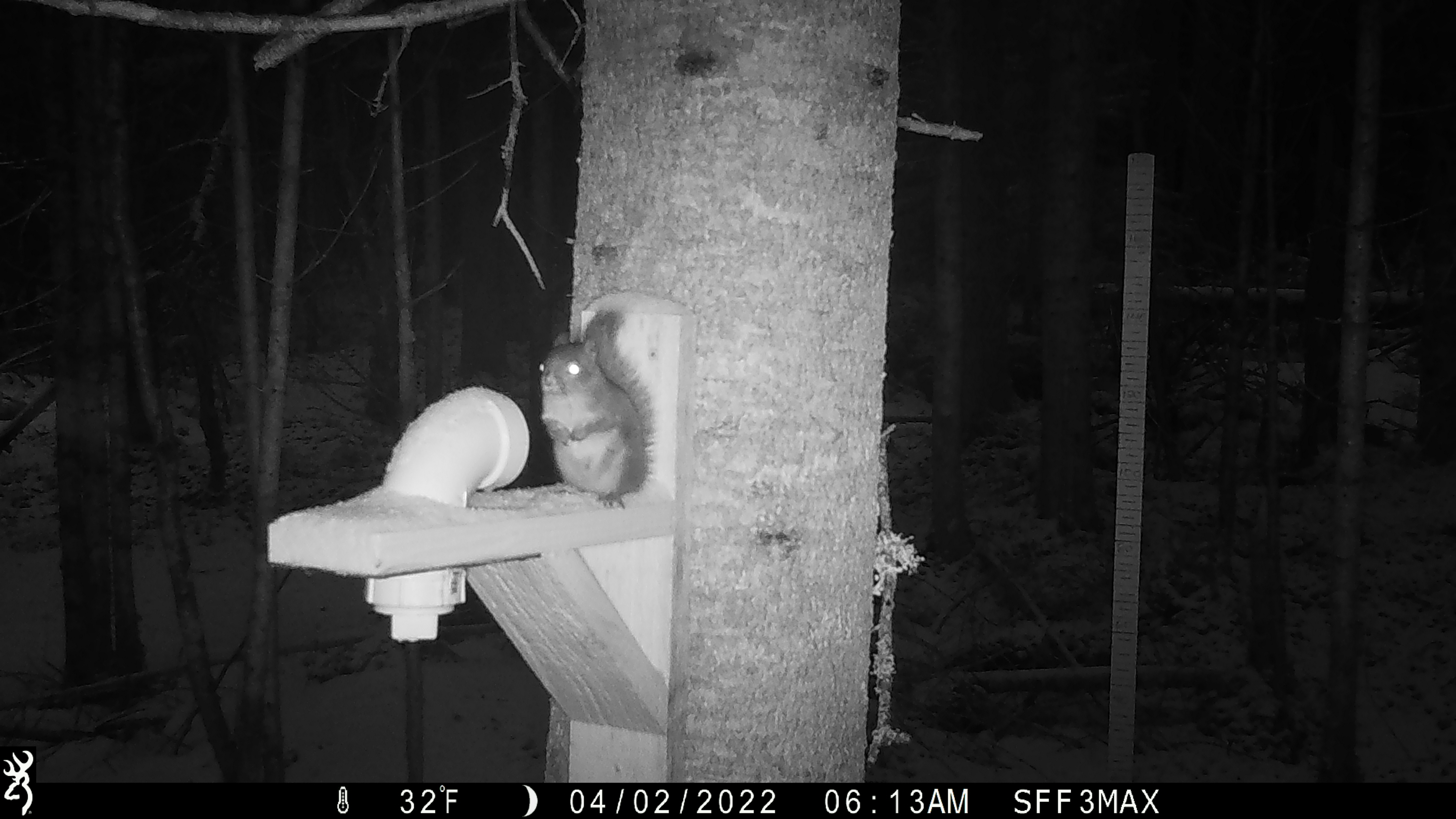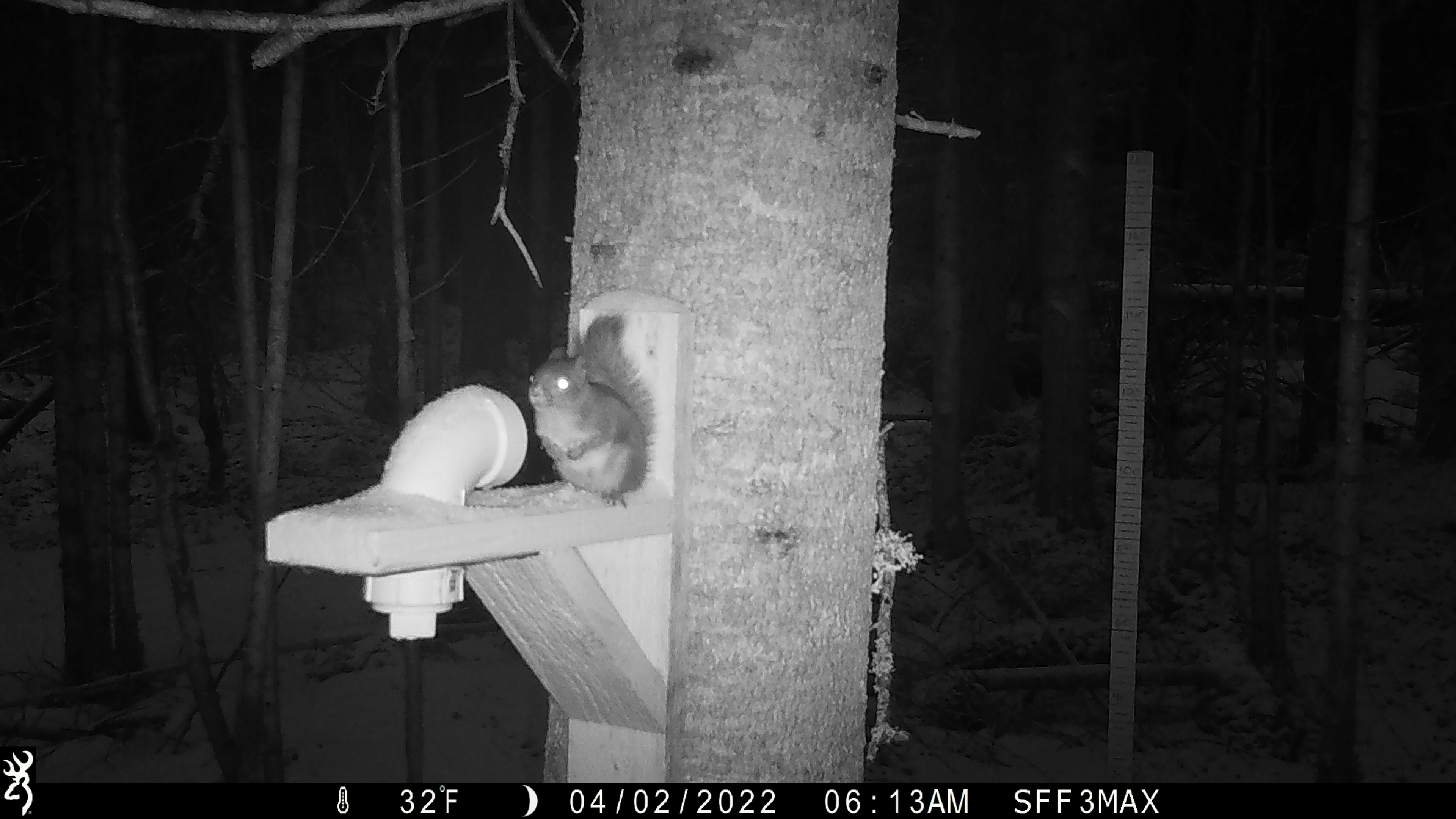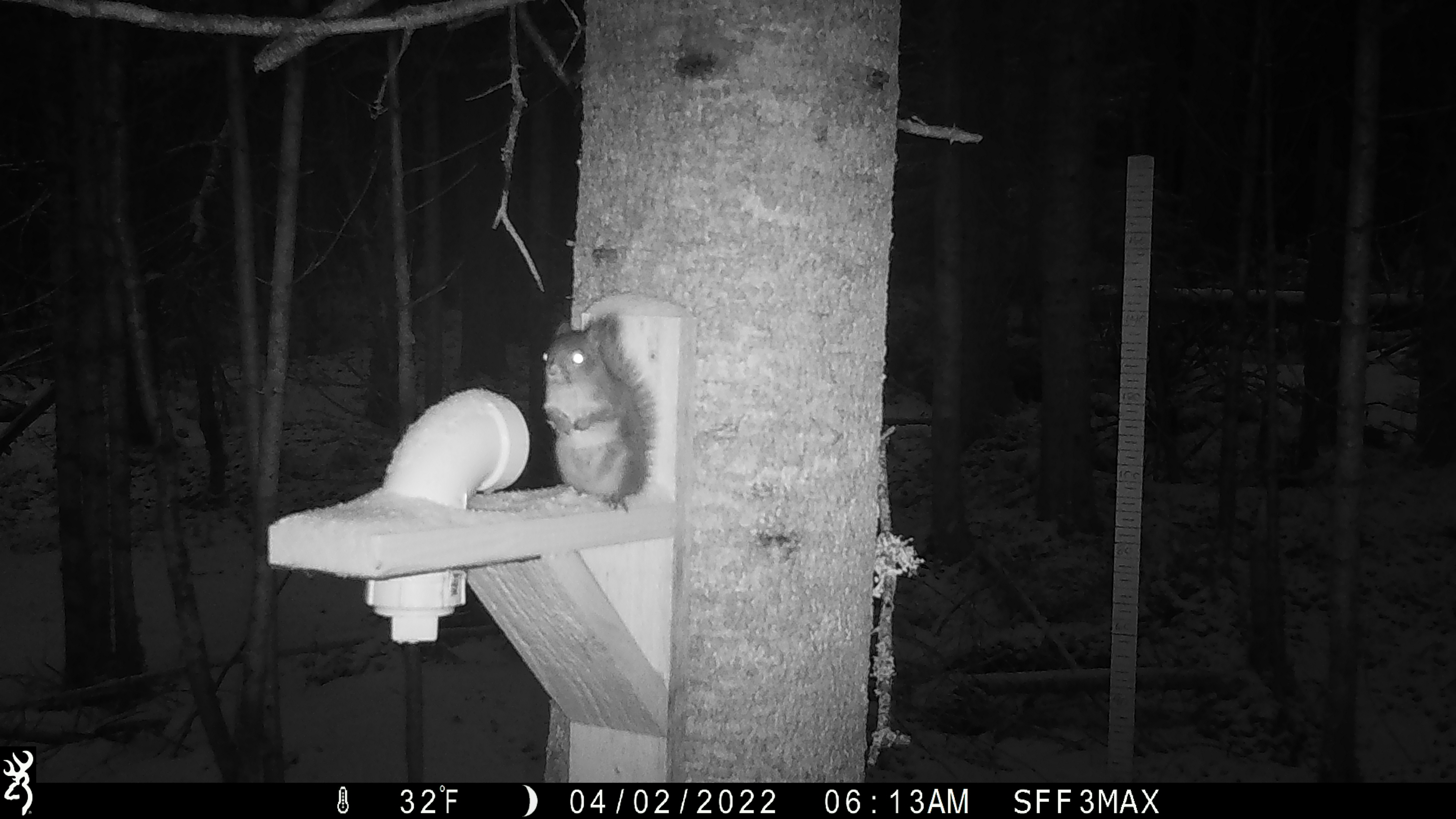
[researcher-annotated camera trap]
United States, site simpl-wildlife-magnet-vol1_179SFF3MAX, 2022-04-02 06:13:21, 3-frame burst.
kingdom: Animalia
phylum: Chordata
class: Mammalia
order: Rodentia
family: Sciuridae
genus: Tamiasciurus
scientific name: Tamiasciurus hudsonicus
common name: red squirrel